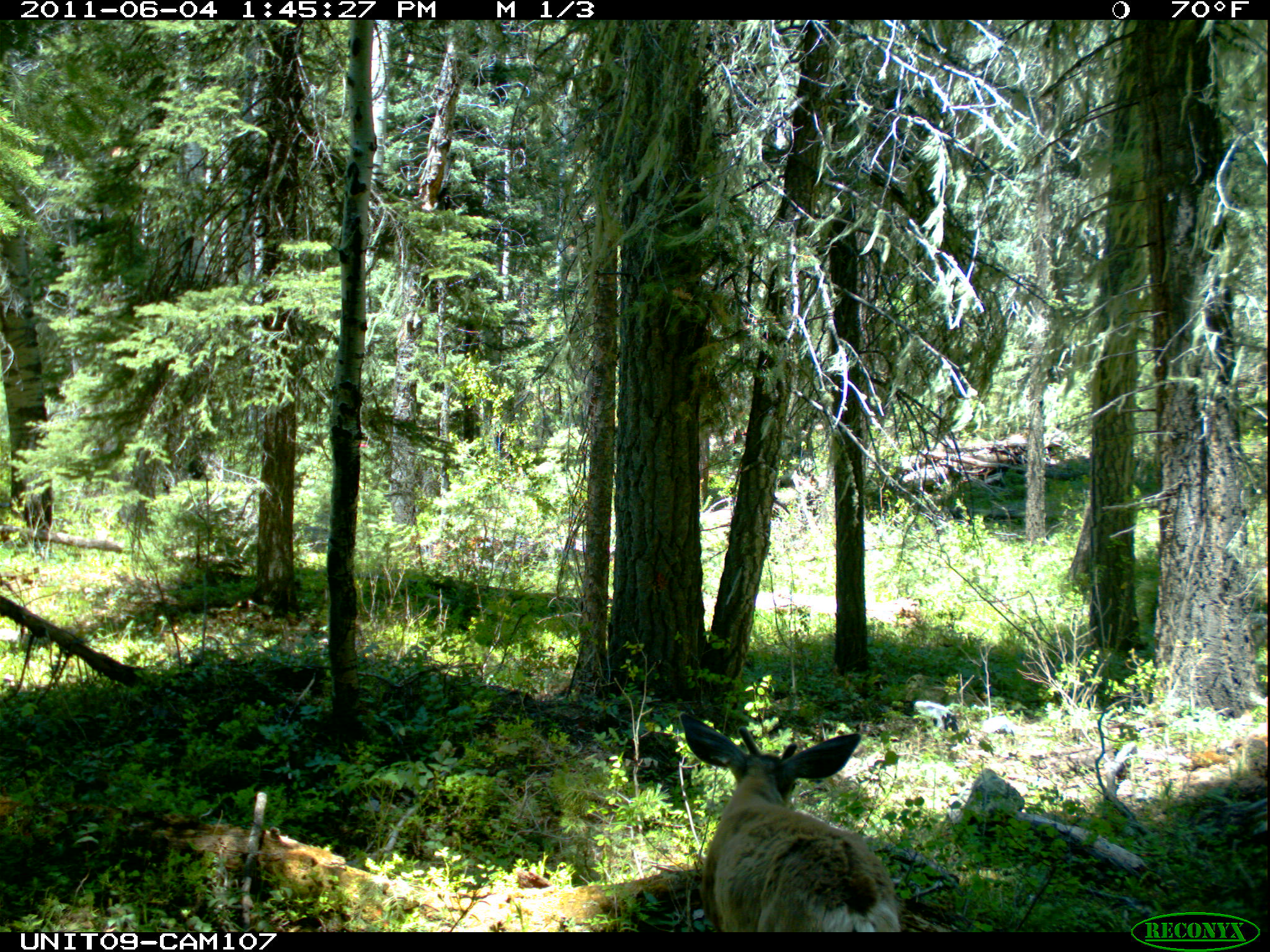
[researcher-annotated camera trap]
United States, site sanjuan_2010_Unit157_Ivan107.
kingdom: Animalia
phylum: Chordata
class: Mammalia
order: Artiodactyla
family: Cervidae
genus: Odocoileus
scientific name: Odocoileus hemionus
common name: mule deer